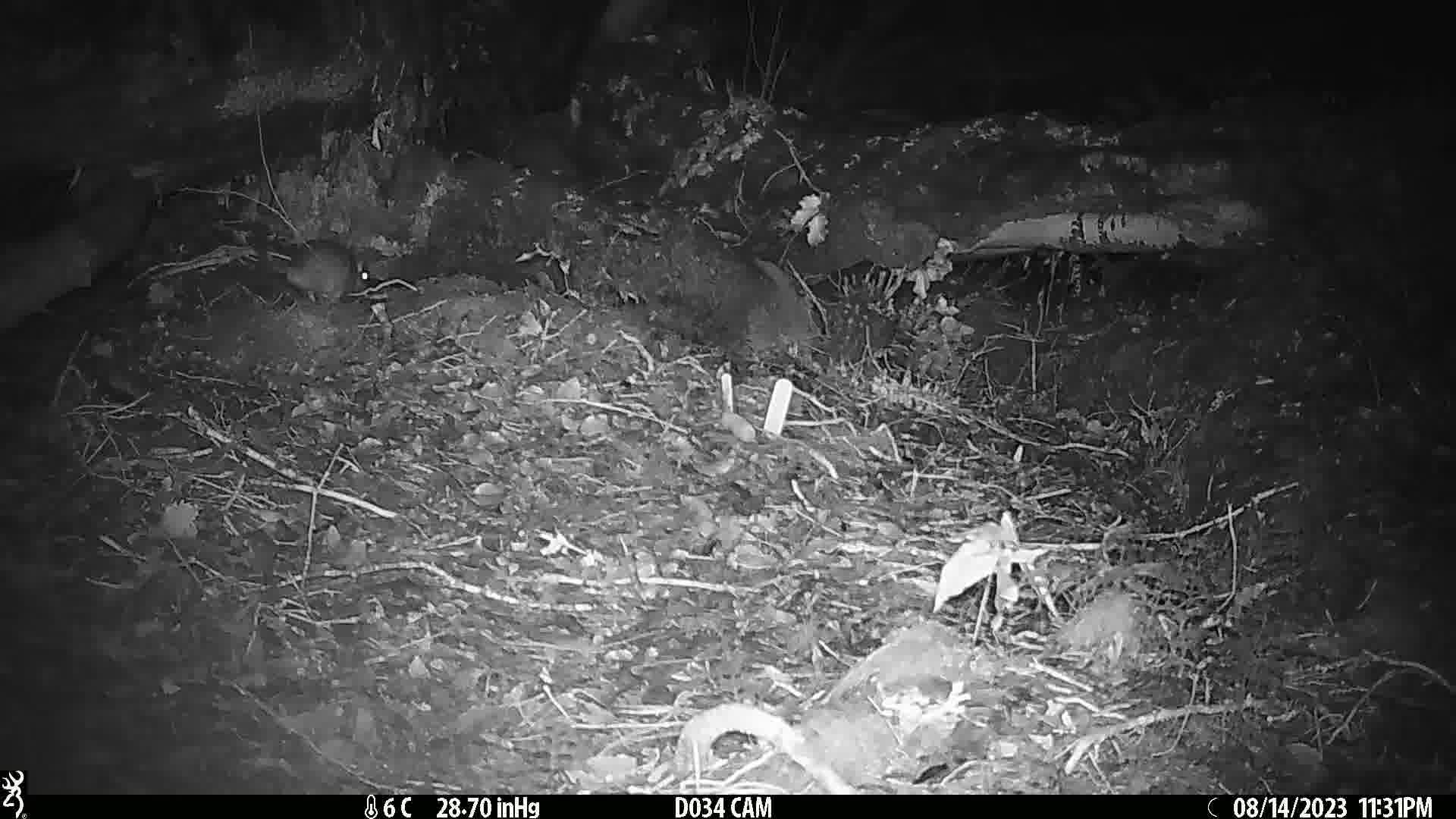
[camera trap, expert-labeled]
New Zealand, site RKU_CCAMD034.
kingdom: Animalia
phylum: Chordata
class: Mammalia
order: Rodentia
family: Muridae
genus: Rattus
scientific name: Rattus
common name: rat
Rat (Rattus).